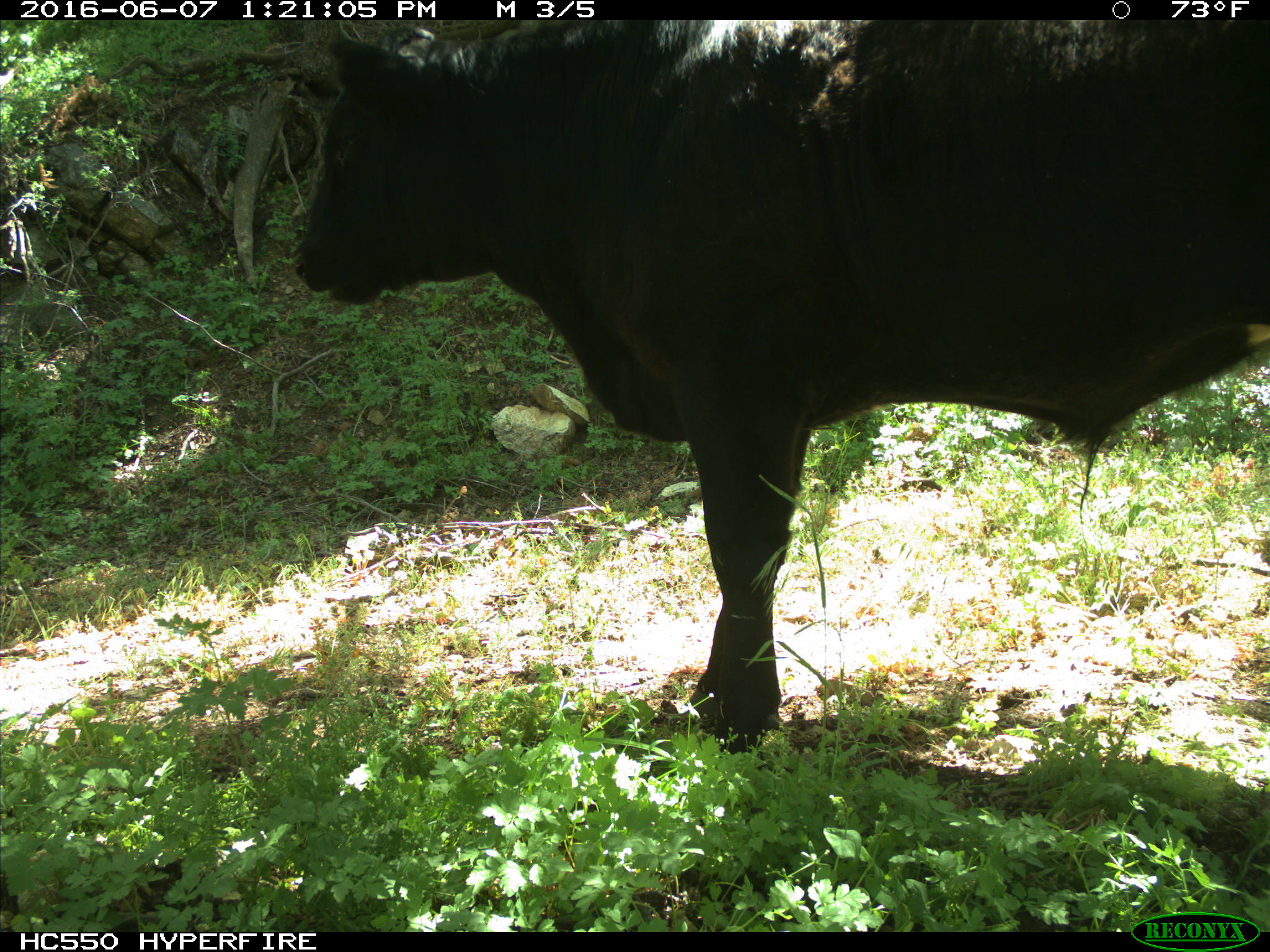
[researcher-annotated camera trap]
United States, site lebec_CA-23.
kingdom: Animalia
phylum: Chordata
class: Mammalia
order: Artiodactyla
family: Bovidae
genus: Bos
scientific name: Bos taurus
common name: domestic cow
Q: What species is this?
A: Bos taurus (domestic cow).